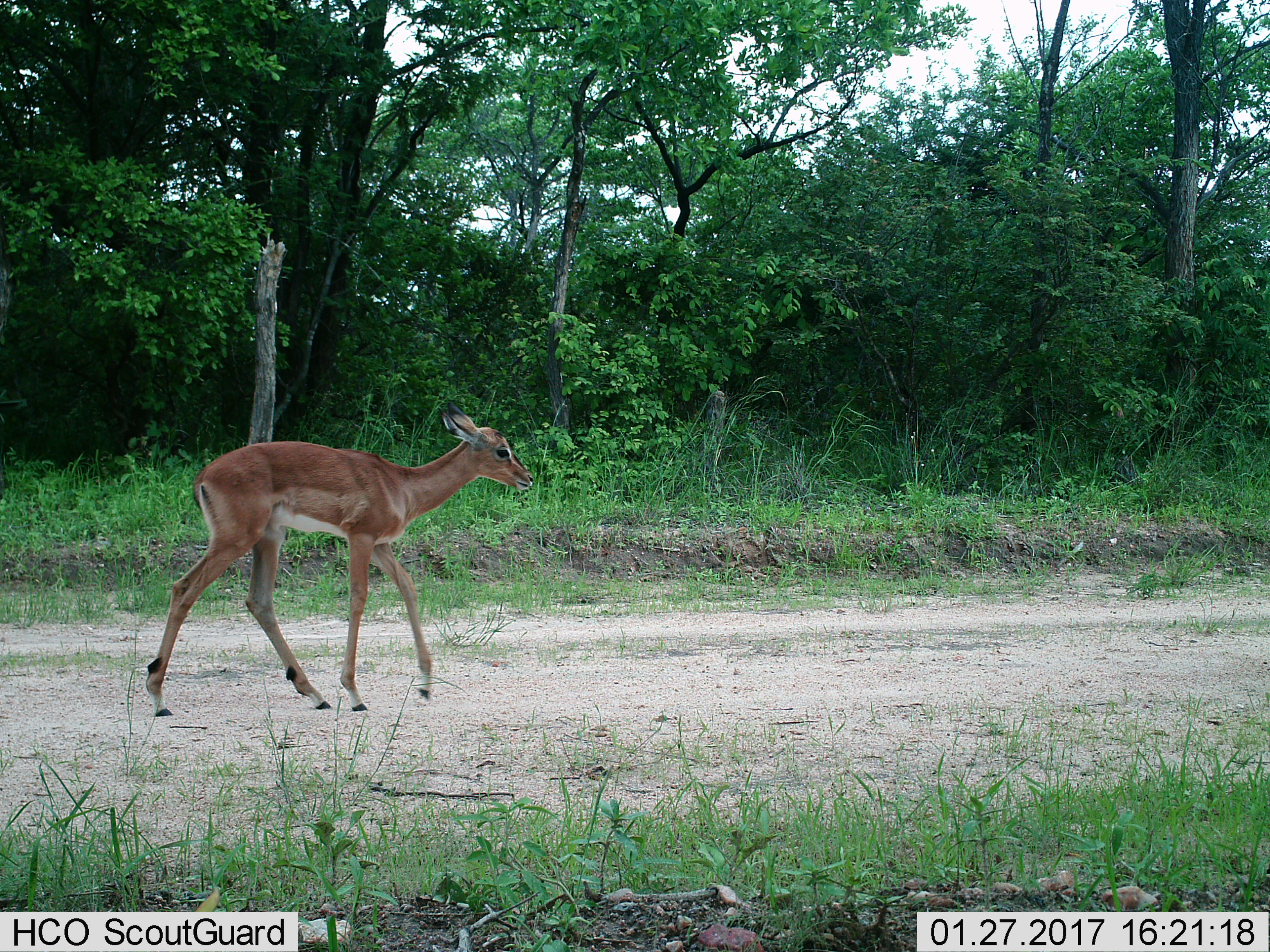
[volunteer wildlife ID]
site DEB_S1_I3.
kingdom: Animalia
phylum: Chordata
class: Mammalia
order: Artiodactyla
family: Bovidae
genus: Aepyceros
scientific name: Aepyceros melampus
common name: impala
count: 1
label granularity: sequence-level